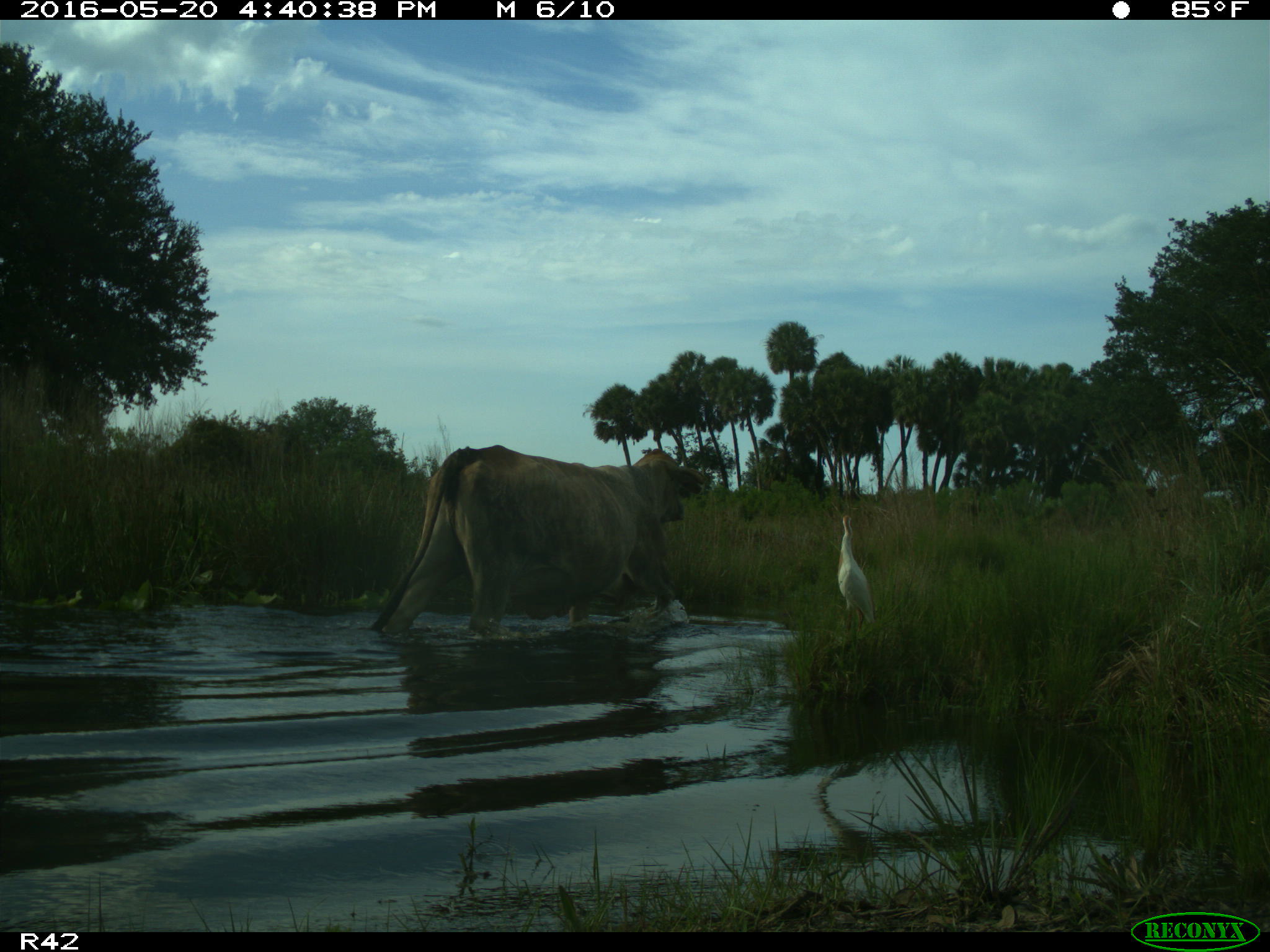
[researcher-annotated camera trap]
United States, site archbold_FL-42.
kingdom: Animalia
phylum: Chordata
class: Mammalia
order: Artiodactyla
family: Bovidae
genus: Bos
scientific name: Bos taurus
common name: domestic cow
Bos taurus (domestic cow).